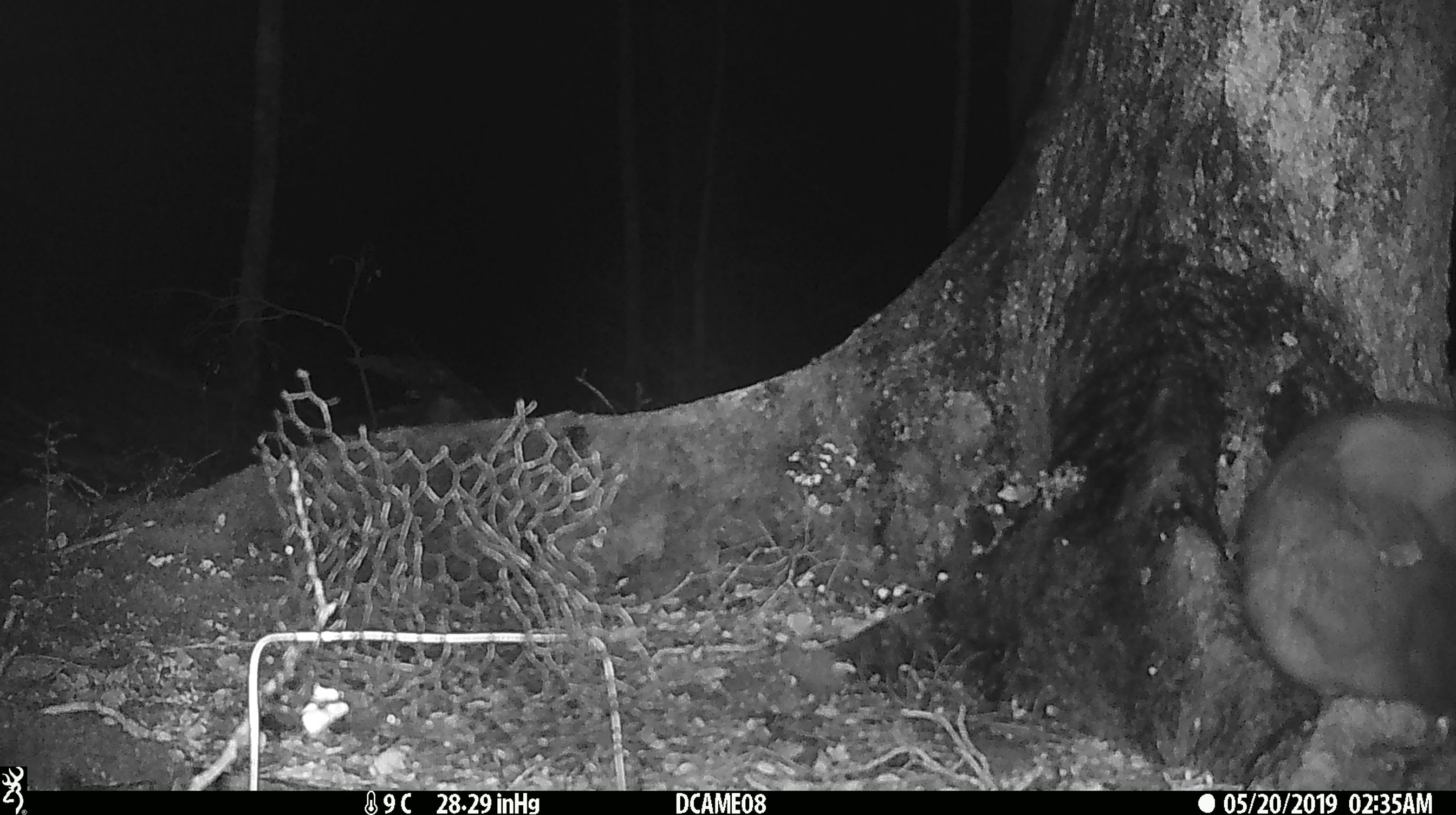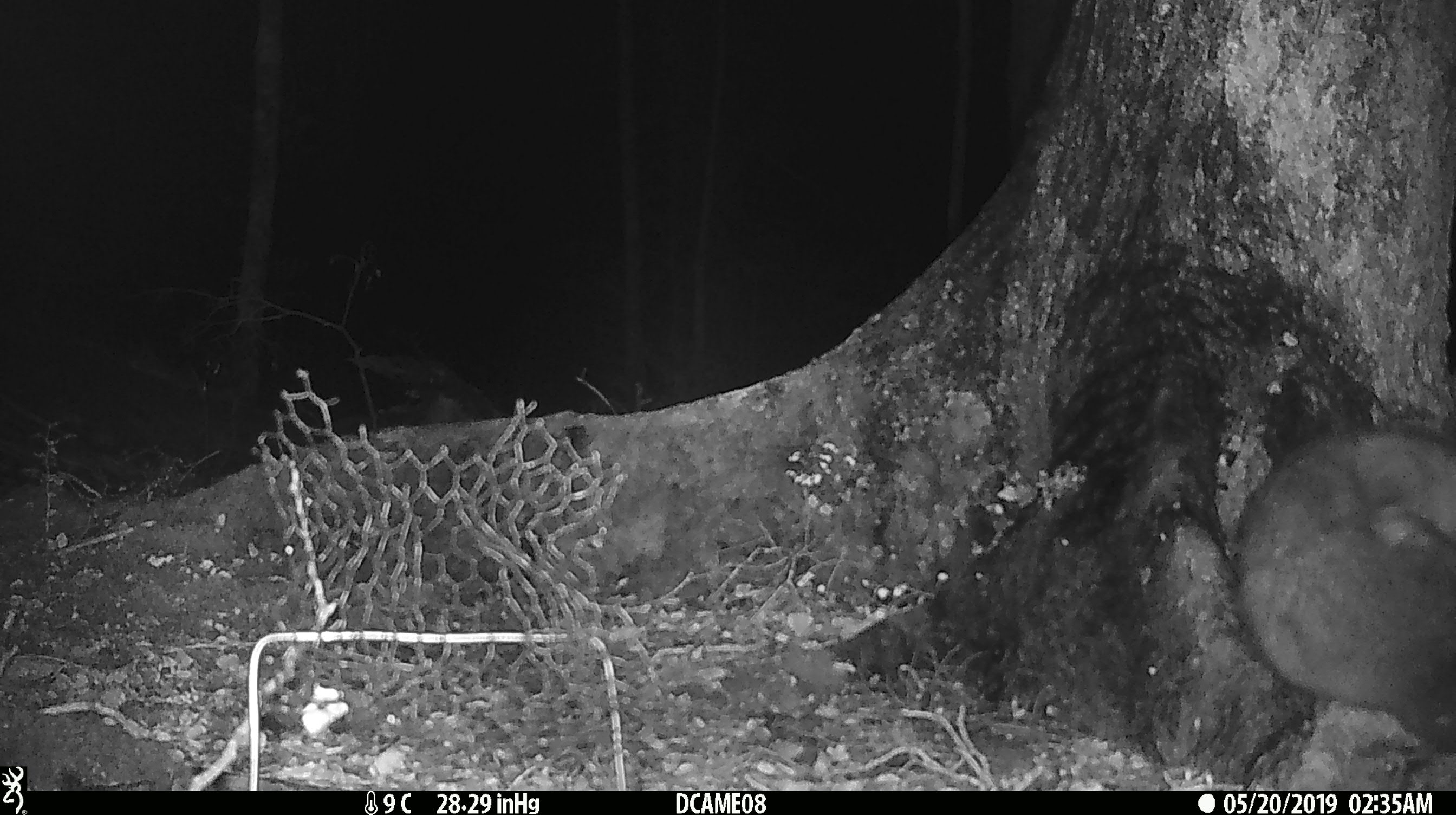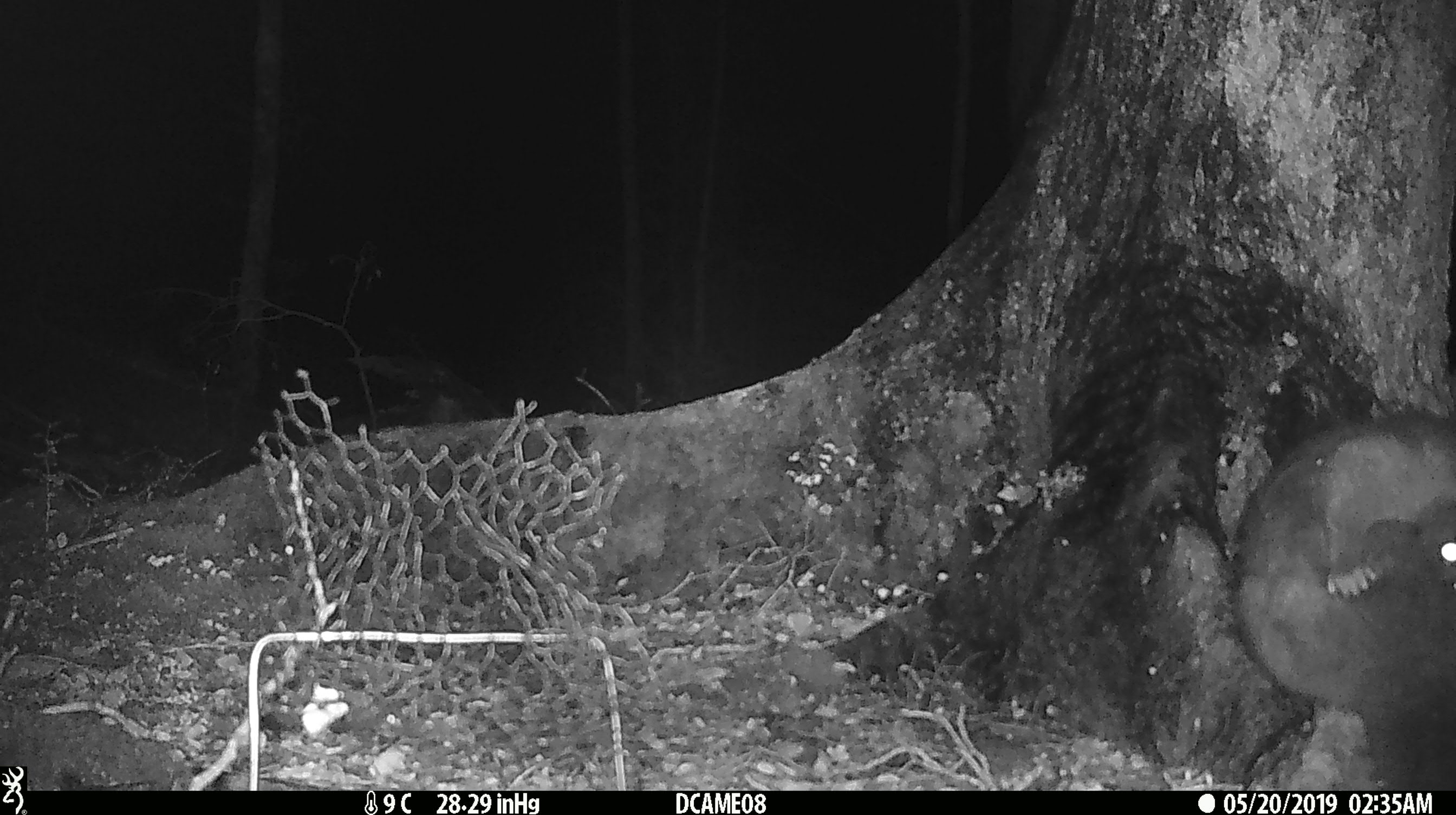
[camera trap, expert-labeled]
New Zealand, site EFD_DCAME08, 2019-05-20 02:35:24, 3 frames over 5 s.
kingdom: Animalia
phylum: Chordata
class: Mammalia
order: Diprotodontia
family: Phalangeridae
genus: Trichosurus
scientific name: Trichosurus vulpecula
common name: common brushtail possum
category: possum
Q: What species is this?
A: Possum (common brushtail possum) (Trichosurus vulpecula).